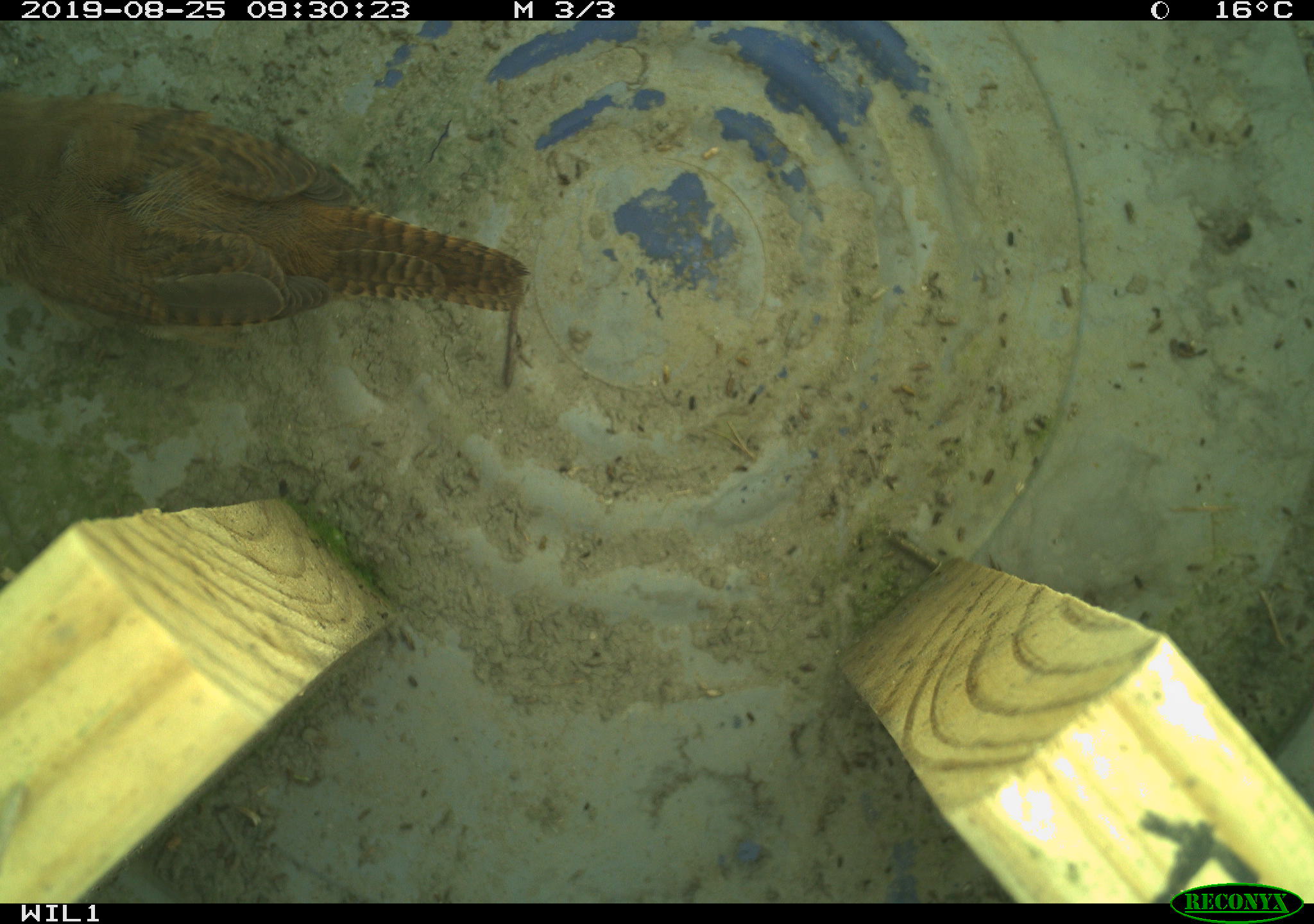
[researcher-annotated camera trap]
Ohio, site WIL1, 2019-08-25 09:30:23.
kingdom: Animalia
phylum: Chordata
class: Aves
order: Passeriformes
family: Troglodytidae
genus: Troglodytes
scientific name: Troglodytes aedon aedon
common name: northern house wren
Northern house wren (Troglodytes aedon aedon).